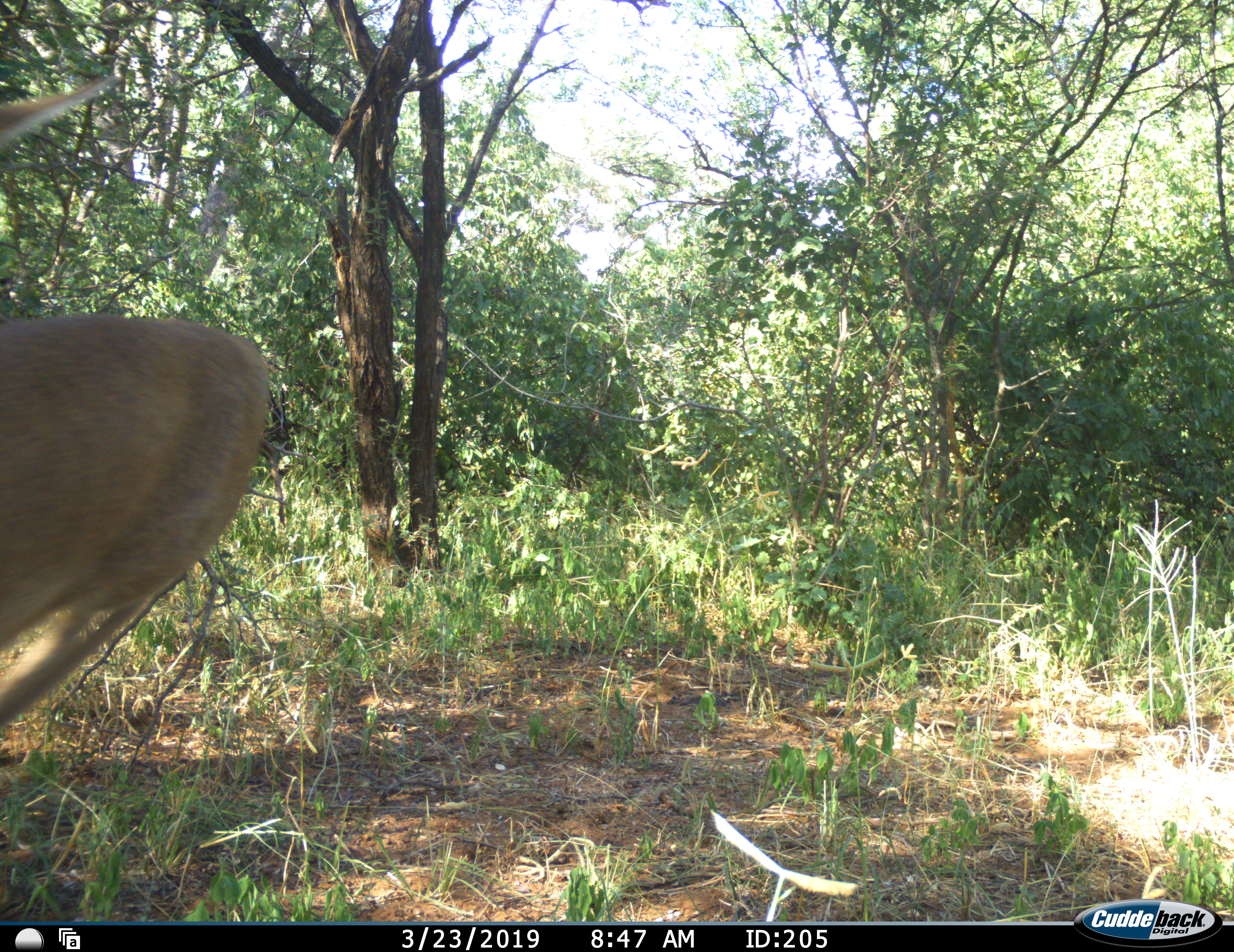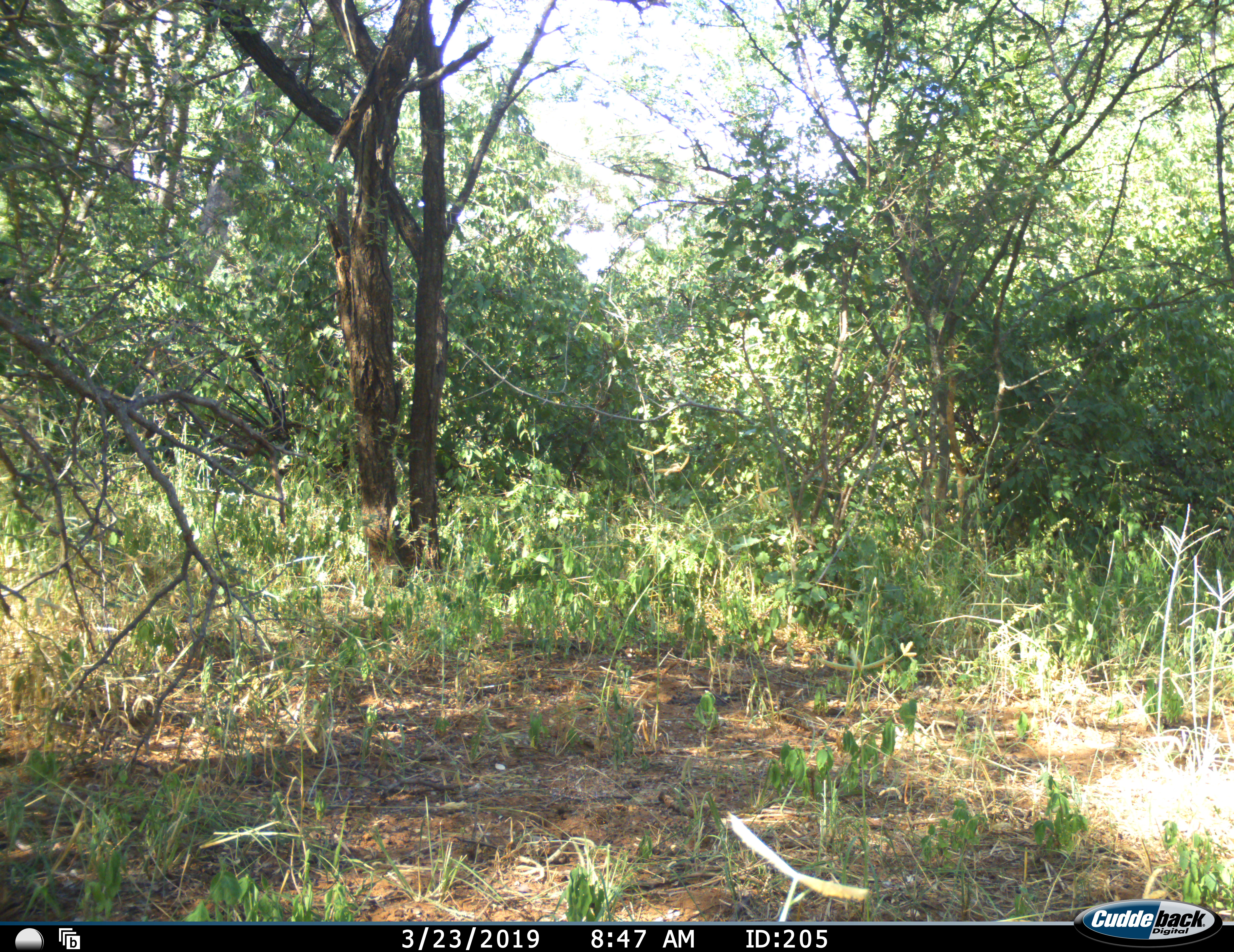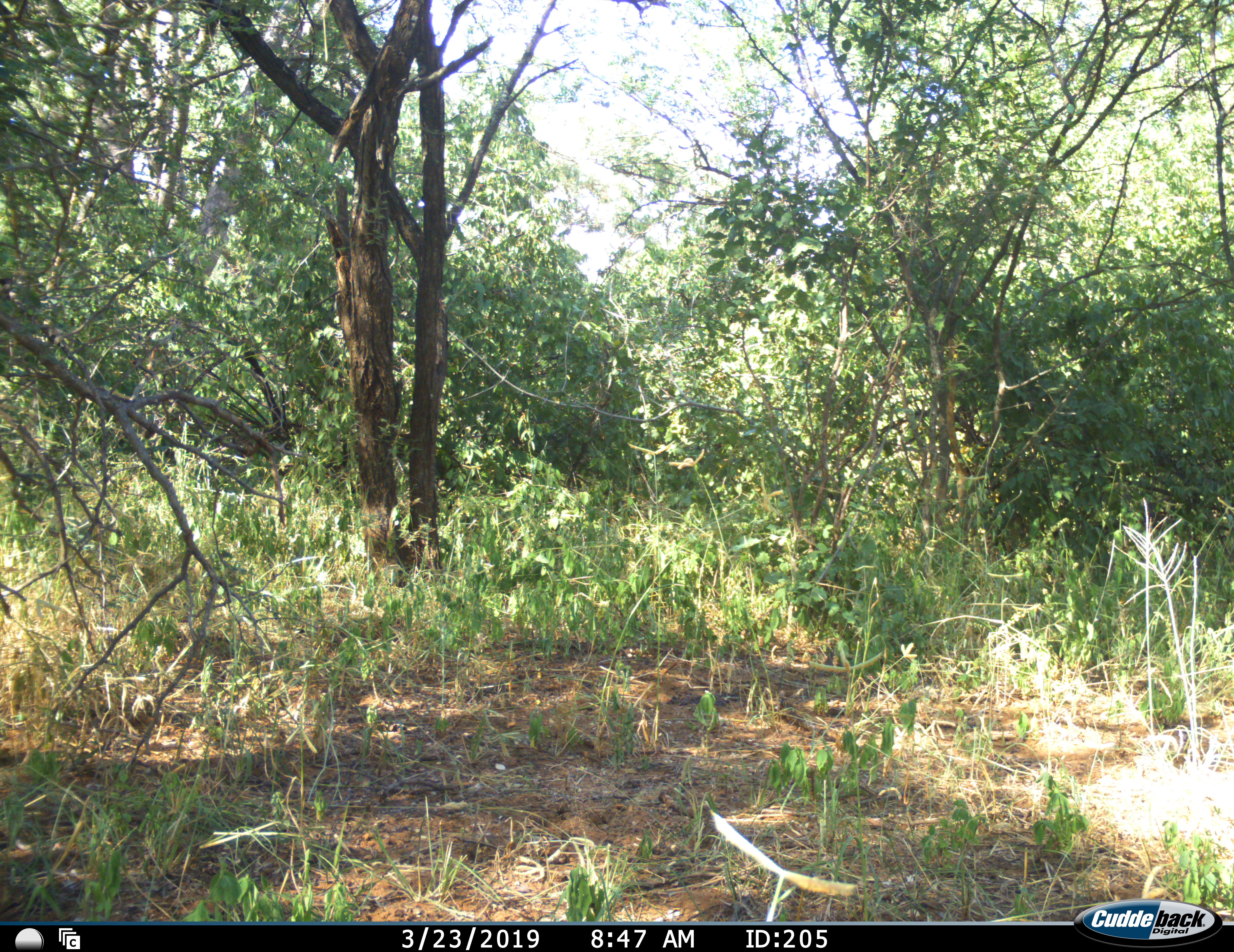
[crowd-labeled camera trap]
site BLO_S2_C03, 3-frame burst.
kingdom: Animalia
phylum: Chordata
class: Mammalia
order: Artiodactyla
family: Bovidae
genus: Aepyceros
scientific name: Aepyceros melampus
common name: impala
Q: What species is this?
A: Impala (Aepyceros melampus).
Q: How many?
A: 1.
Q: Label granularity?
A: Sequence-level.